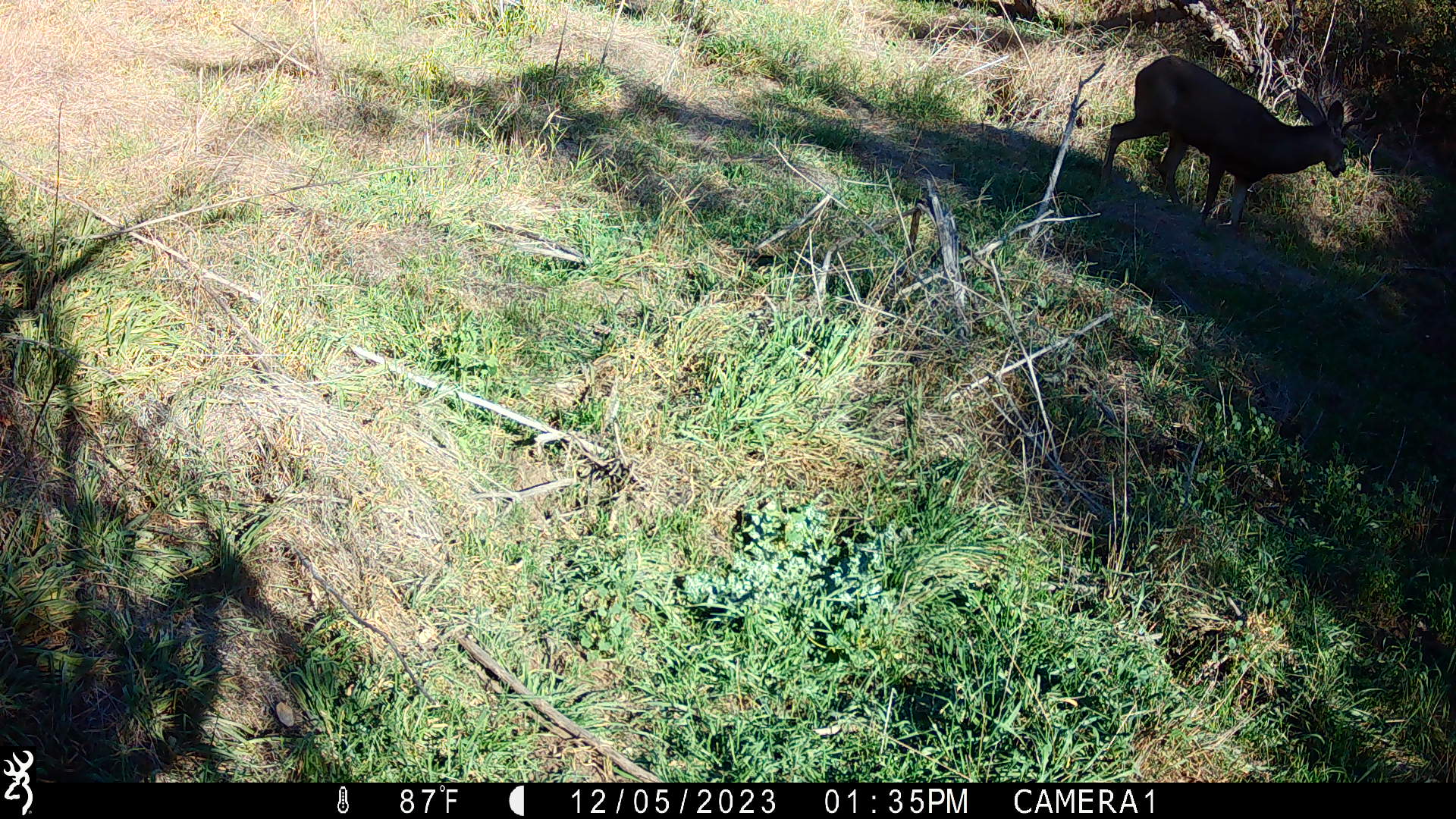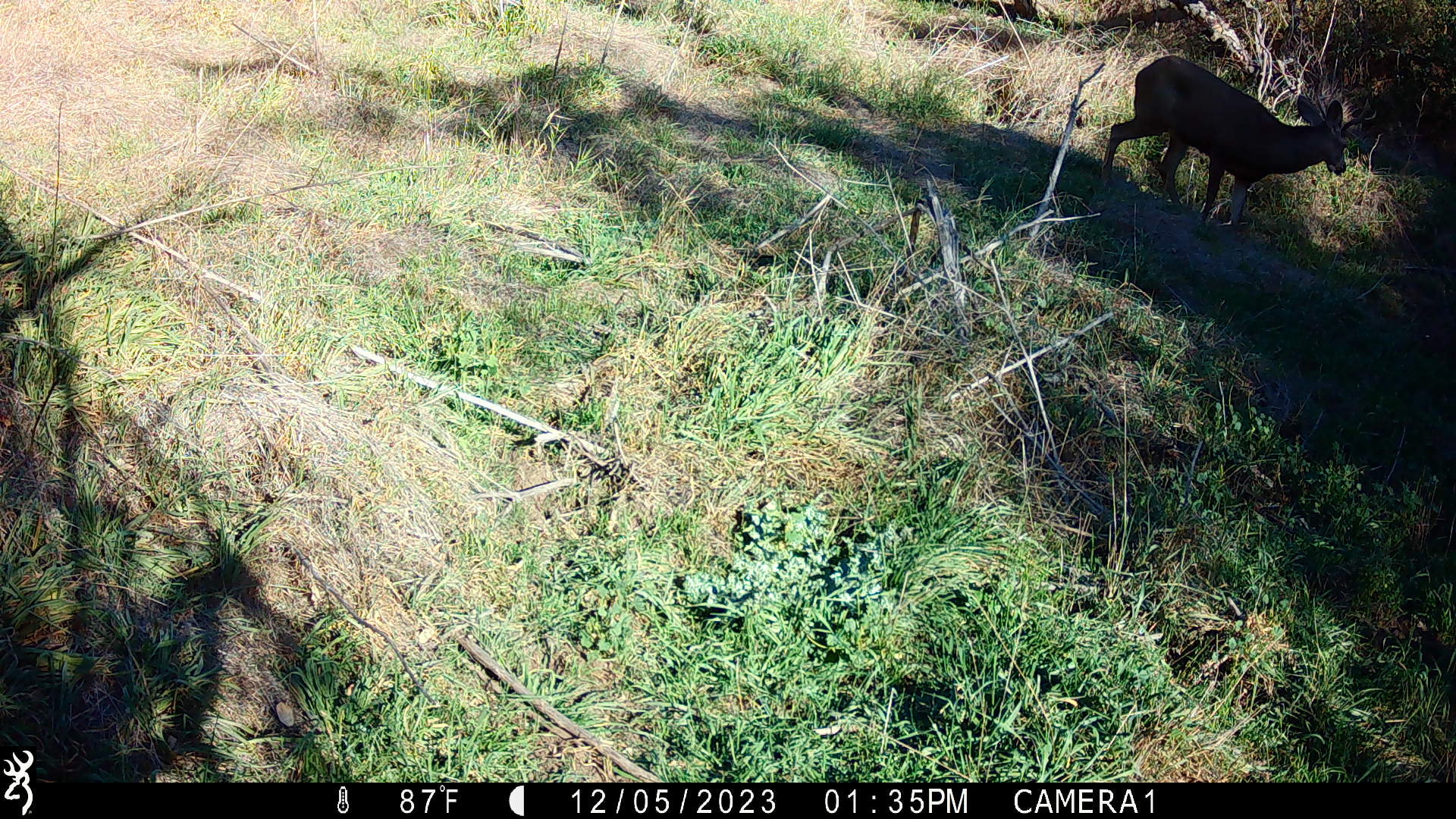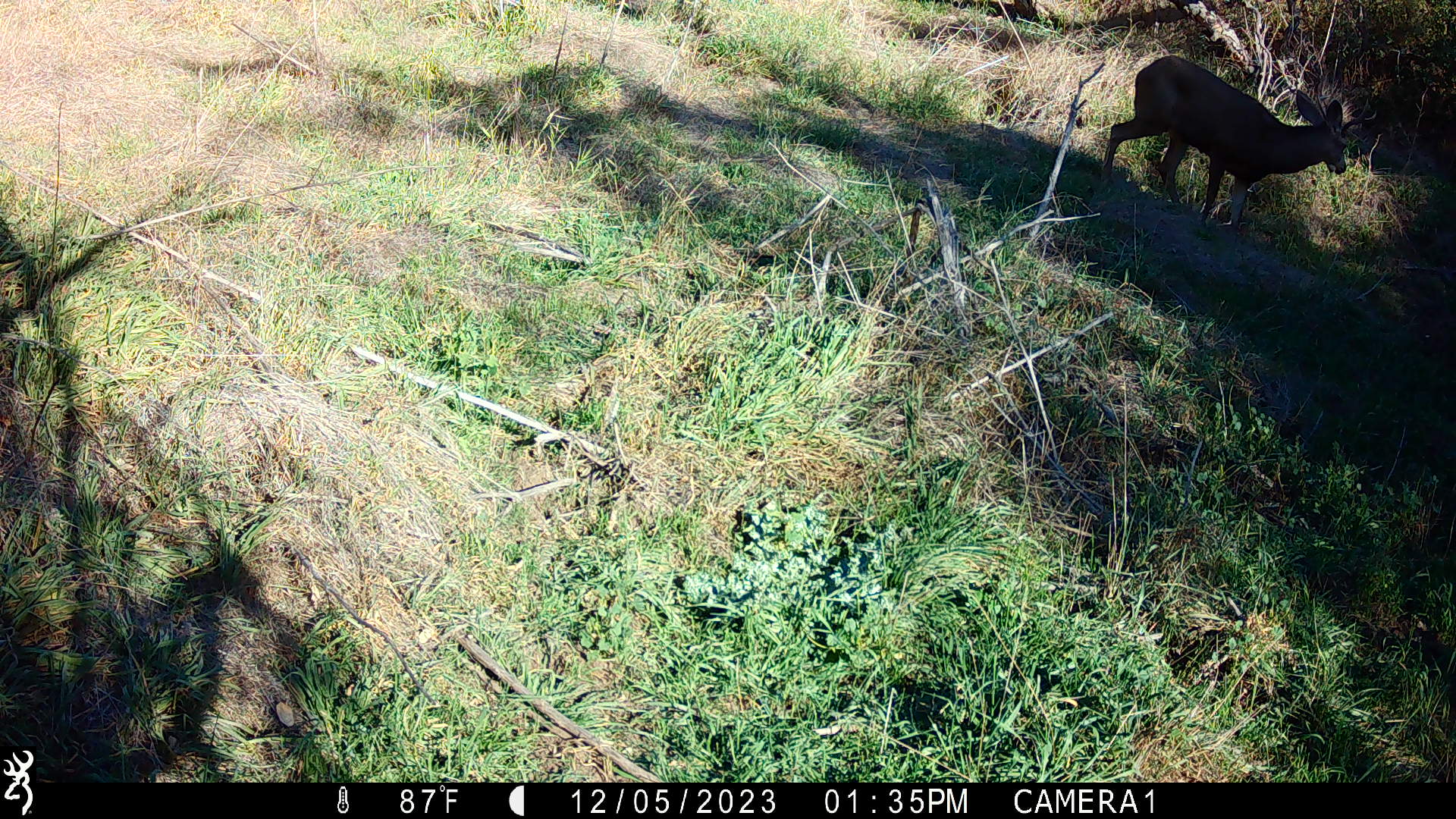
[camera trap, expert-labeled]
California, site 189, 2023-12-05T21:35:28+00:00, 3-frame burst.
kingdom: Animalia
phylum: Chordata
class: Mammalia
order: Artiodactyla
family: Cervidae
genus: Odocoileus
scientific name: Odocoileus hemionus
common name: mule deer